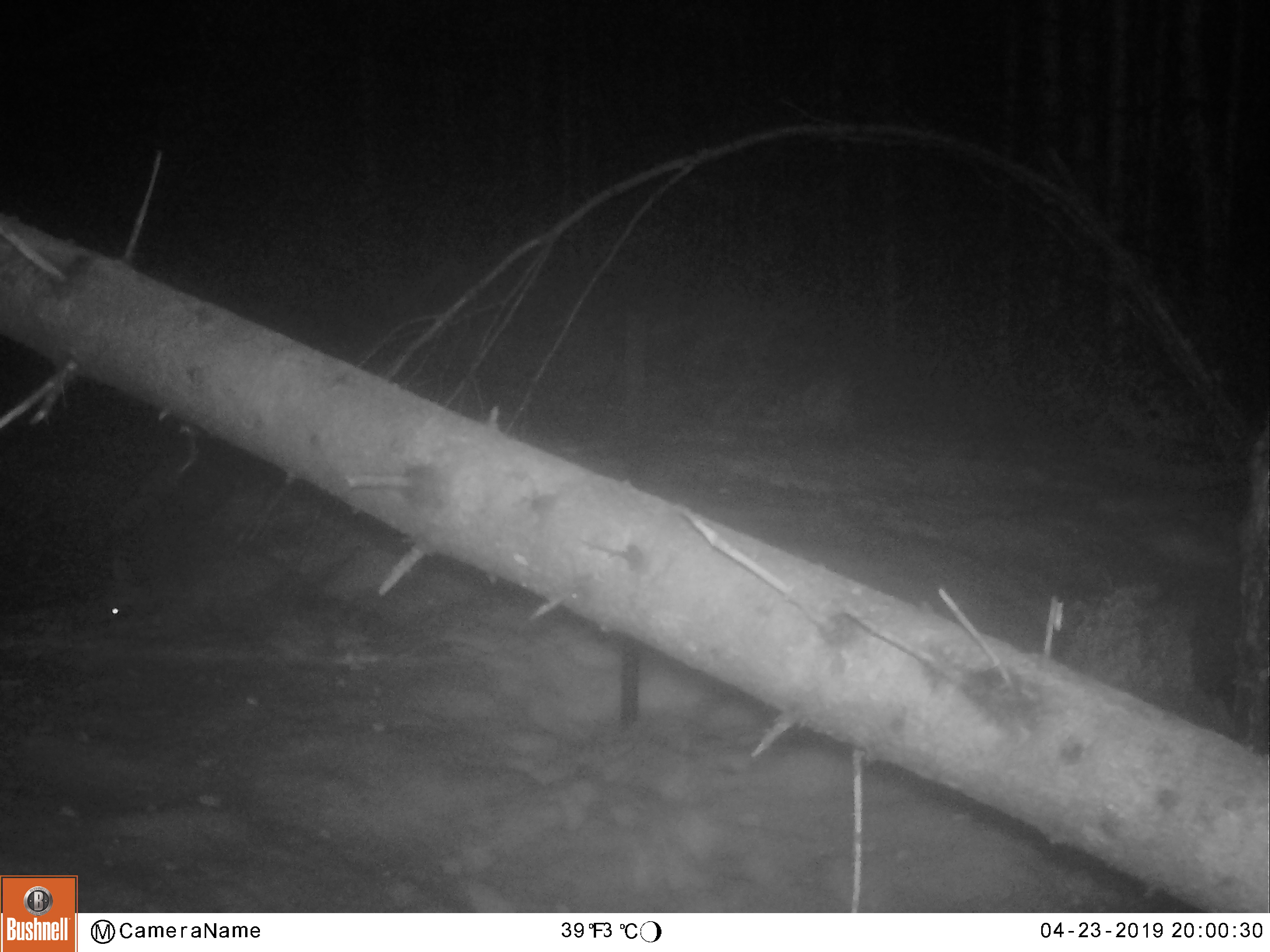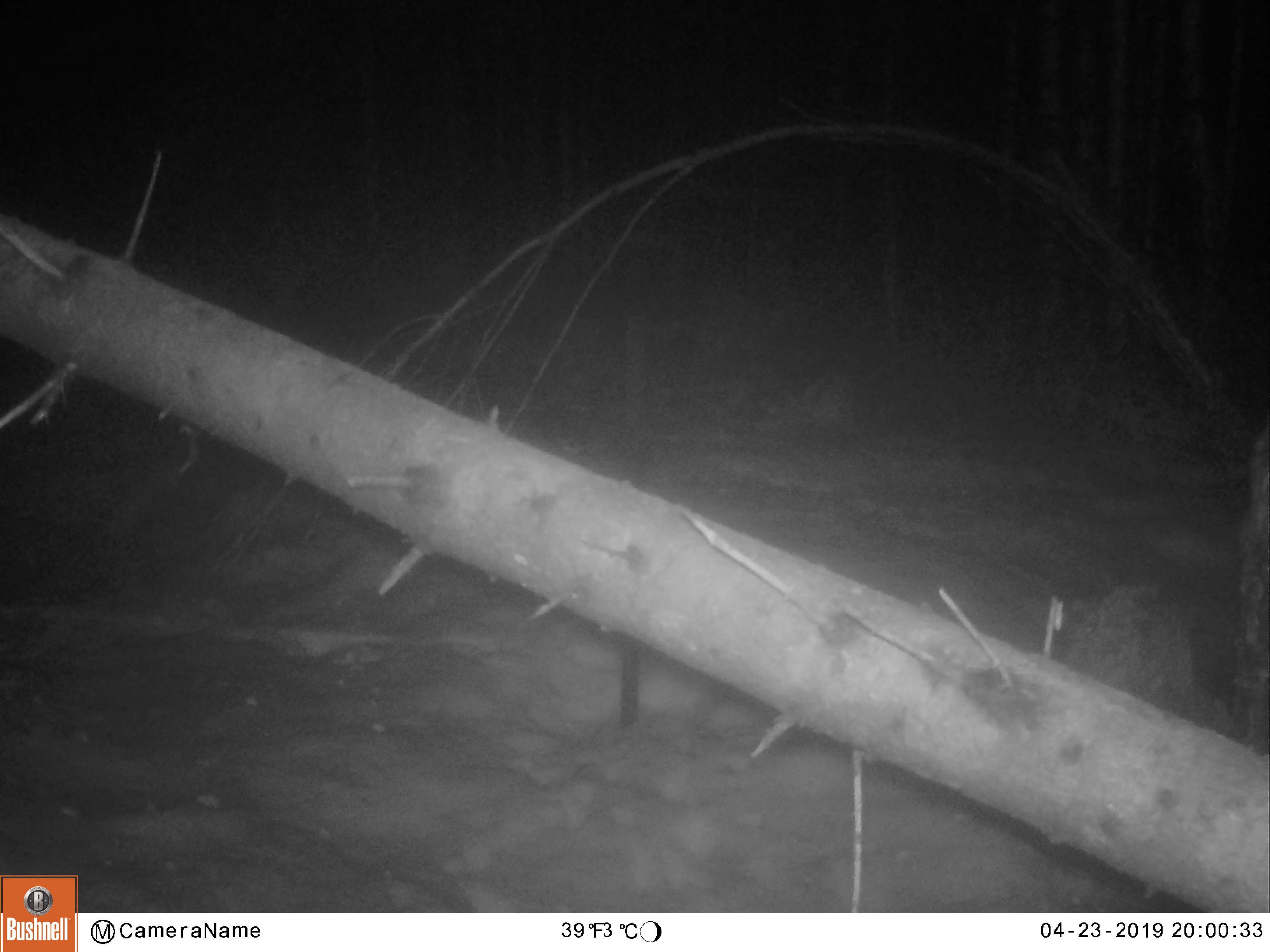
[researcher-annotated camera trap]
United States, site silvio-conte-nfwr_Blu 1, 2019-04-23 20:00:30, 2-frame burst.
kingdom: Animalia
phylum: Chordata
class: Mammalia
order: Carnivora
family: Procyonidae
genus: Procyon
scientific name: Procyon lotor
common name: raccoon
Raccoon (Procyon lotor).